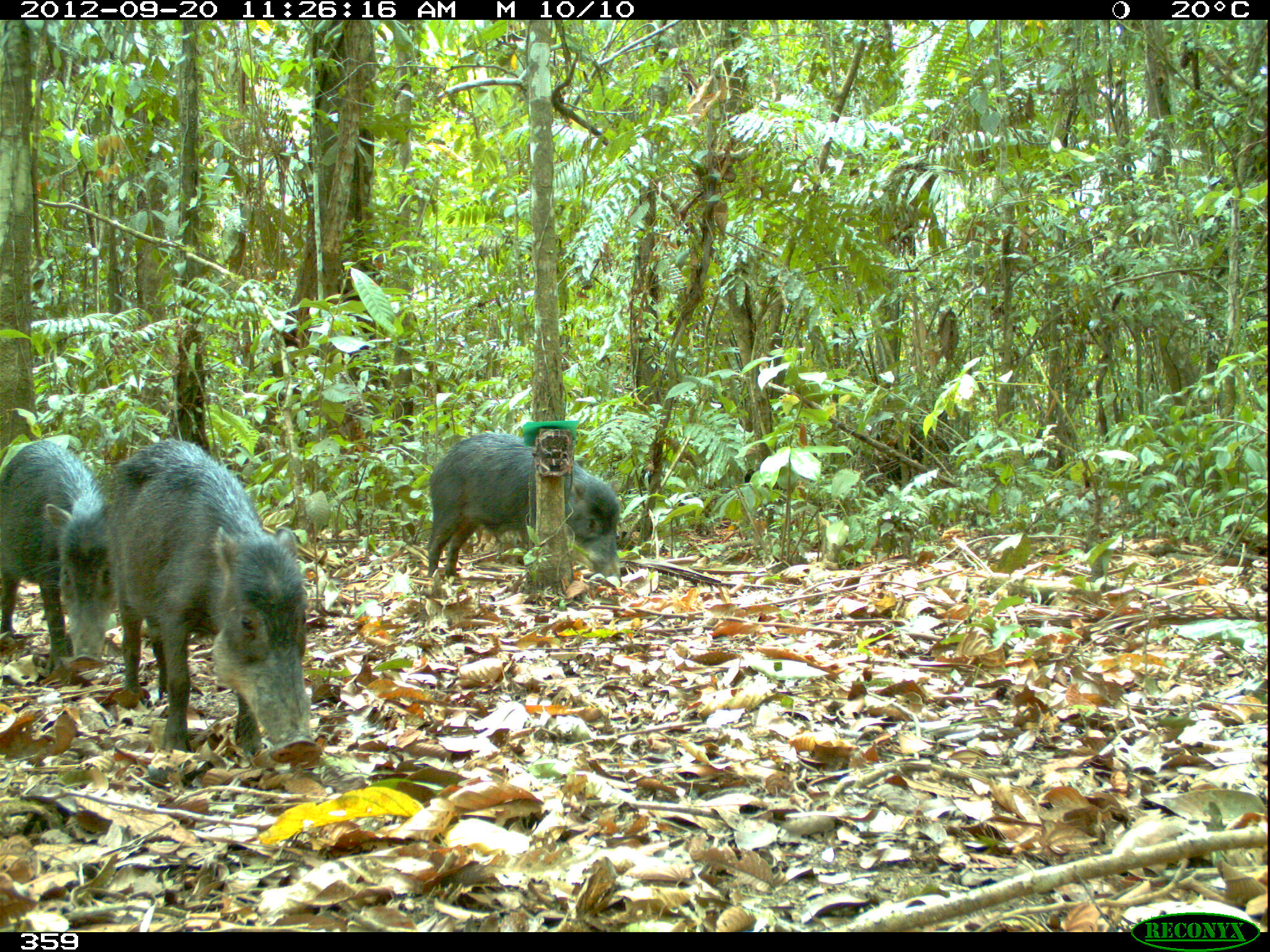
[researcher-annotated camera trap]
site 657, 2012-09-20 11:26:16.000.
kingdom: Animalia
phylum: Chordata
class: Mammalia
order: Artiodactyla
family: Tayassuidae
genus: Tayassu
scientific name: Tayassu pecari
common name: white-lipped peccary